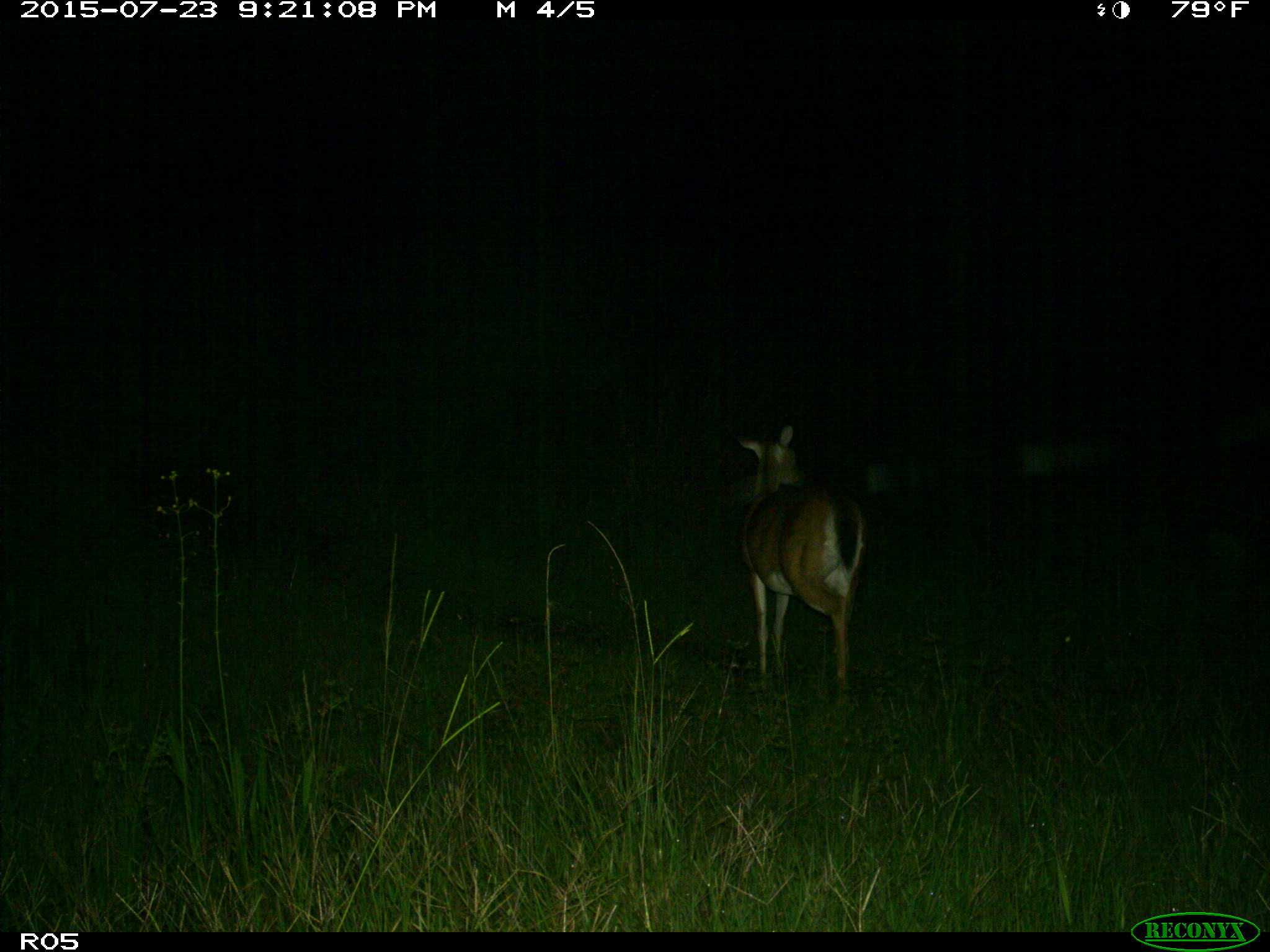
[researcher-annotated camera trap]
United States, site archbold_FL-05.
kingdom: Animalia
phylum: Chordata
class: Mammalia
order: Artiodactyla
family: Cervidae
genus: Odocoileus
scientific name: Odocoileus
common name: deer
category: unidentified deer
Unidentified deer (deer) (Odocoileus).